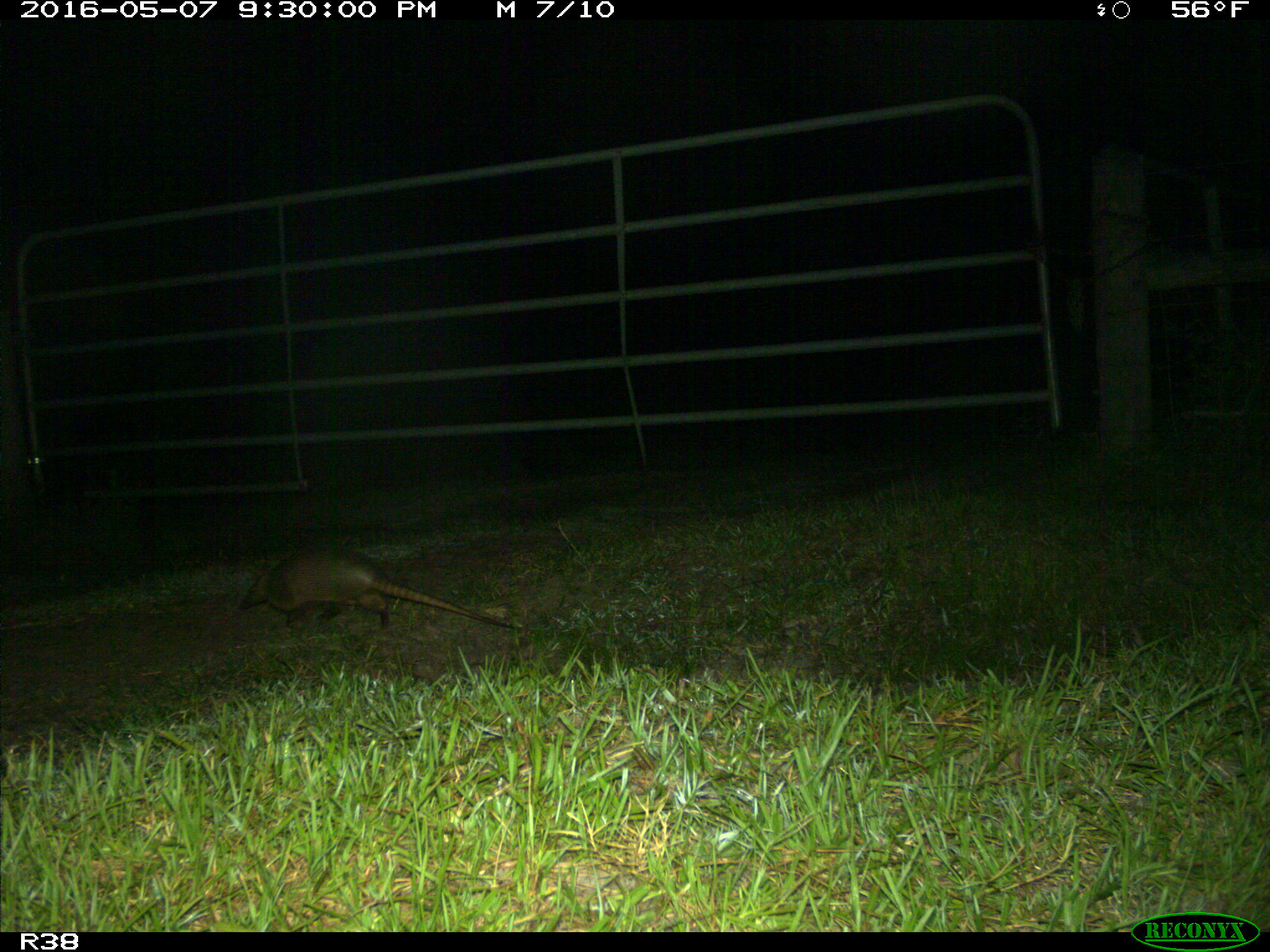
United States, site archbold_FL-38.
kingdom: Animalia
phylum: Chordata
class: Mammalia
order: Cingulata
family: Dasypodidae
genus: Dasypus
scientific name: Dasypus novemcinctus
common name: nine-banded armadillo